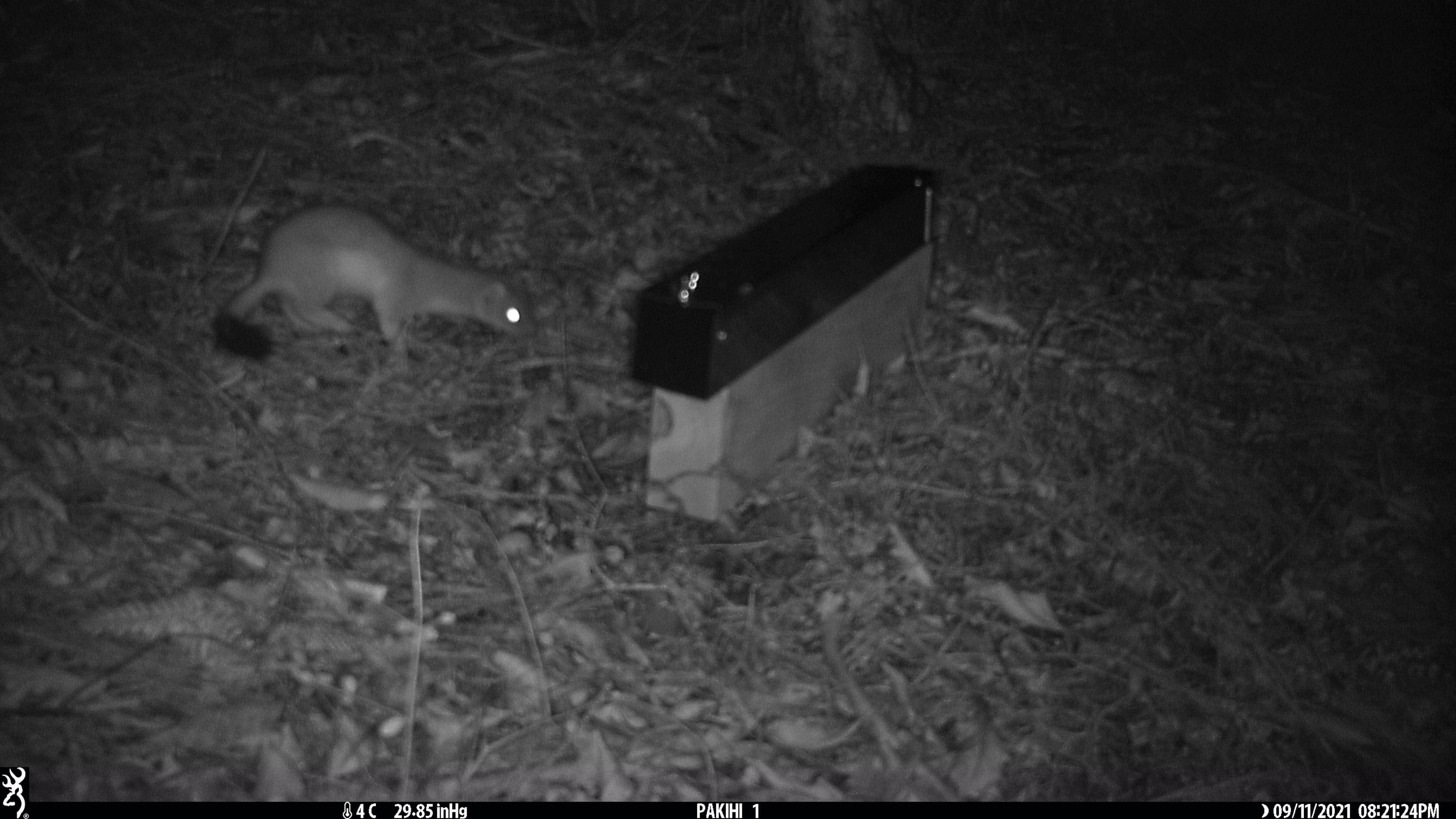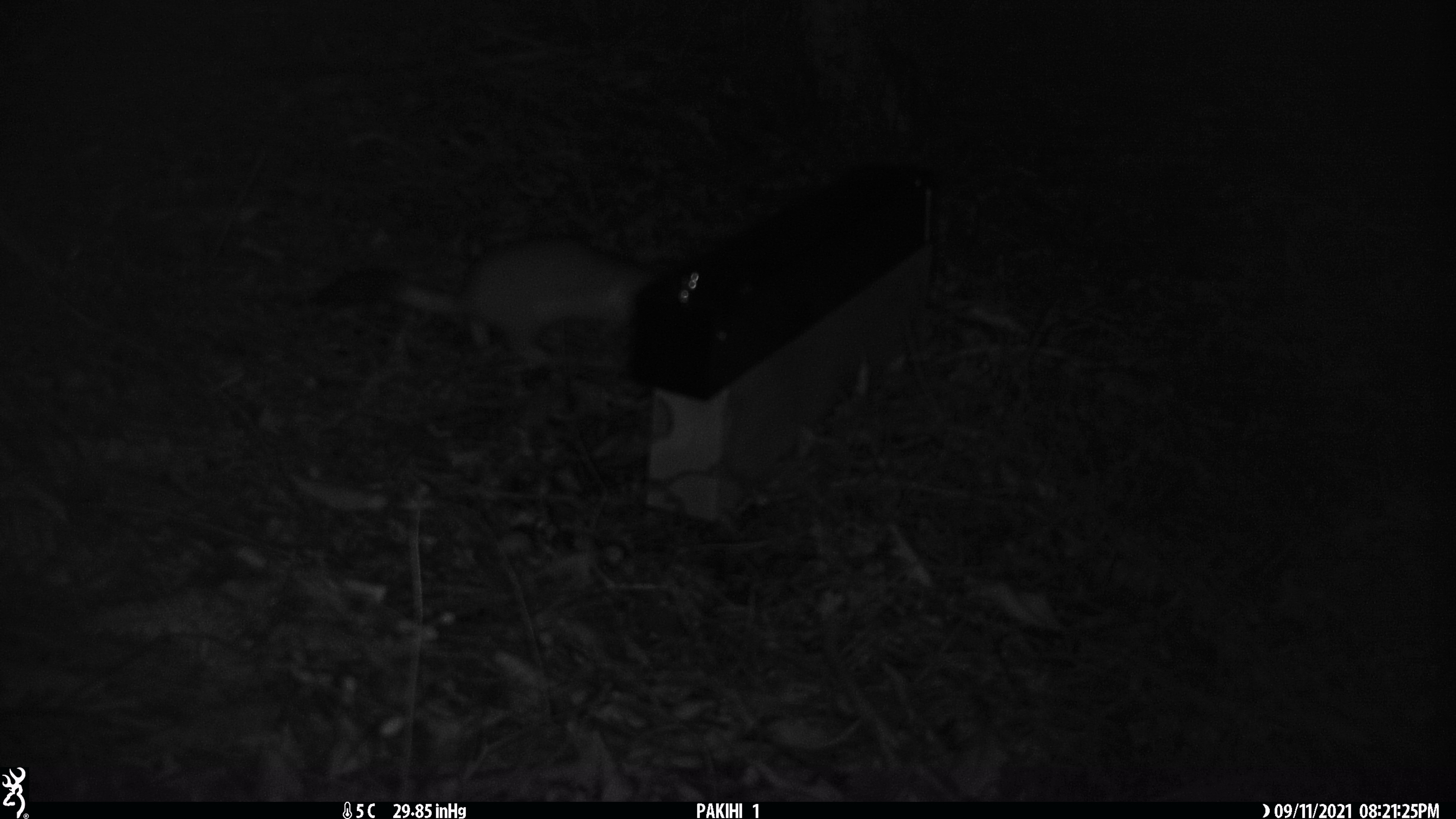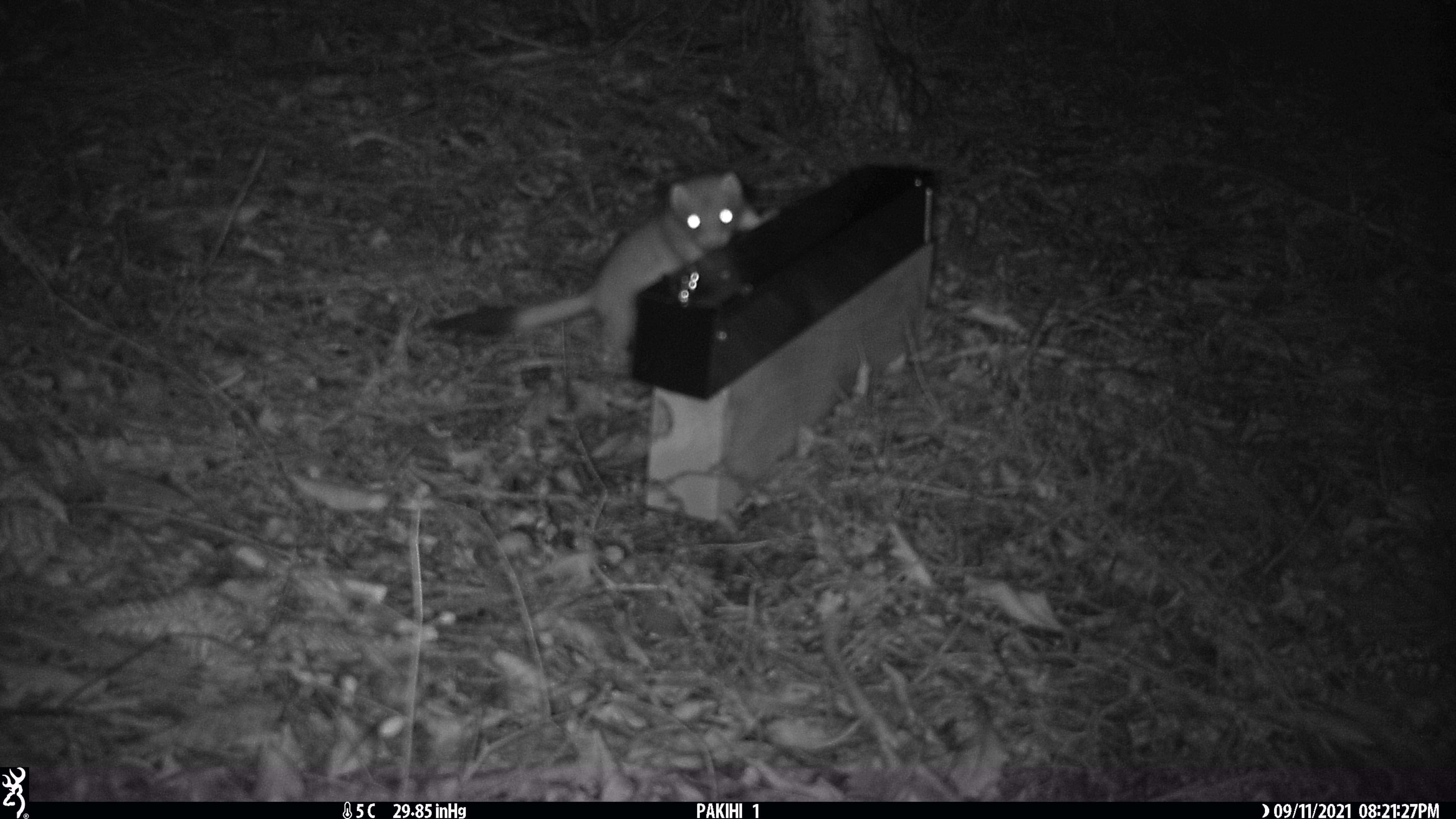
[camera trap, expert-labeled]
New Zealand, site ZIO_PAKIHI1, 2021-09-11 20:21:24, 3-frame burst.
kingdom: Animalia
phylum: Chordata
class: Mammalia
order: Carnivora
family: Mustelidae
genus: Mustela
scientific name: Mustela erminea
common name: stoat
Stoat (Mustela erminea).